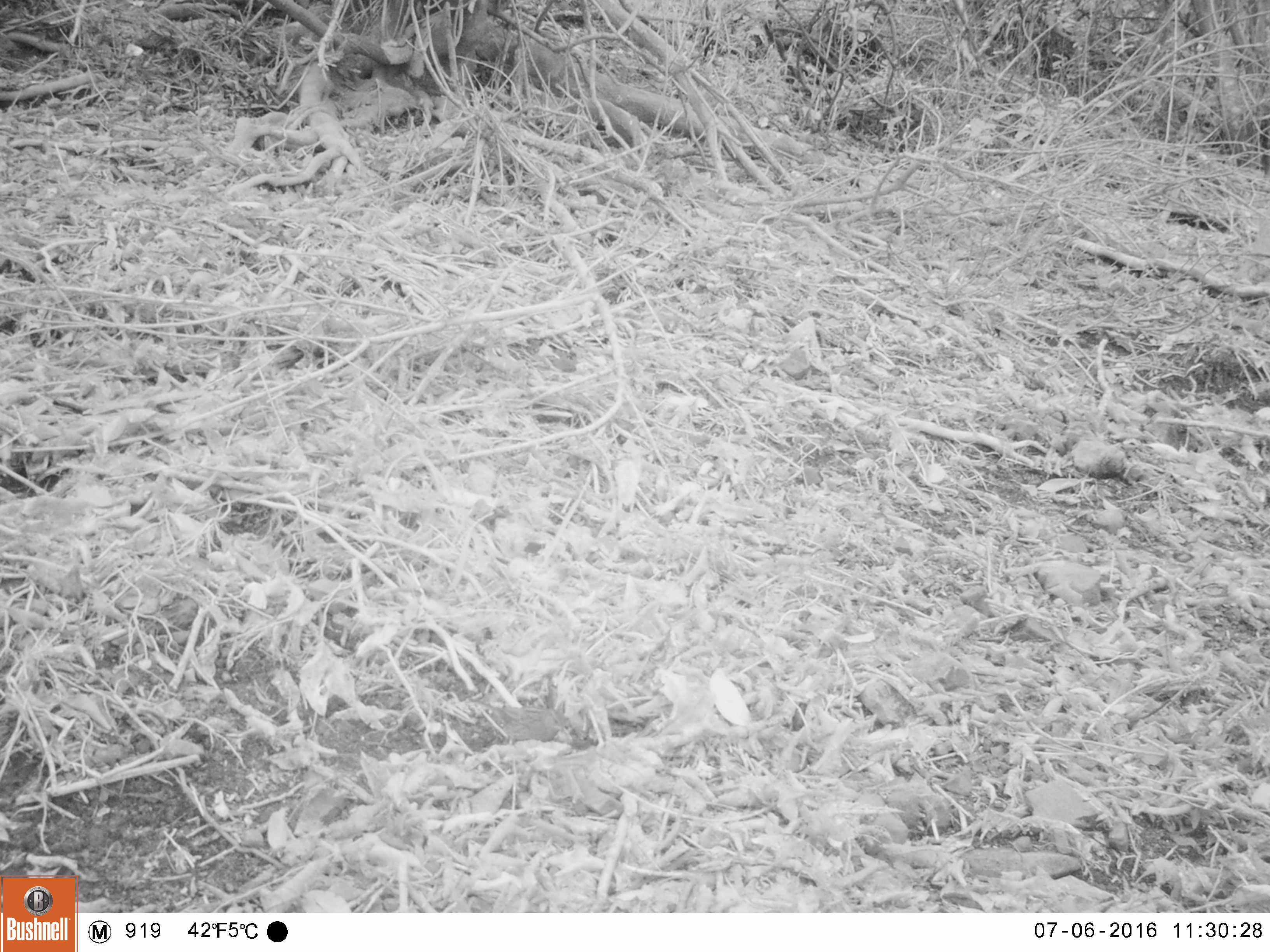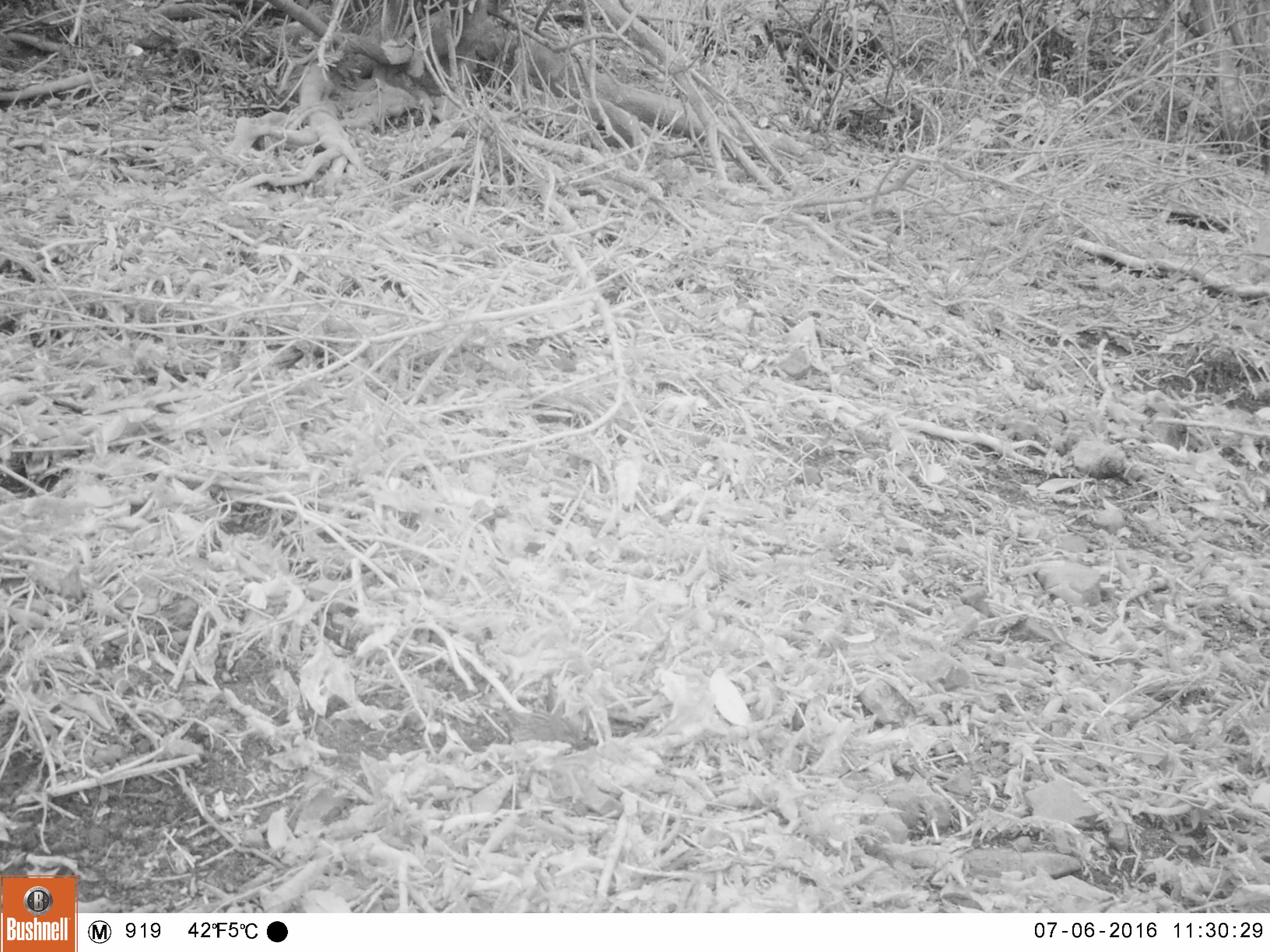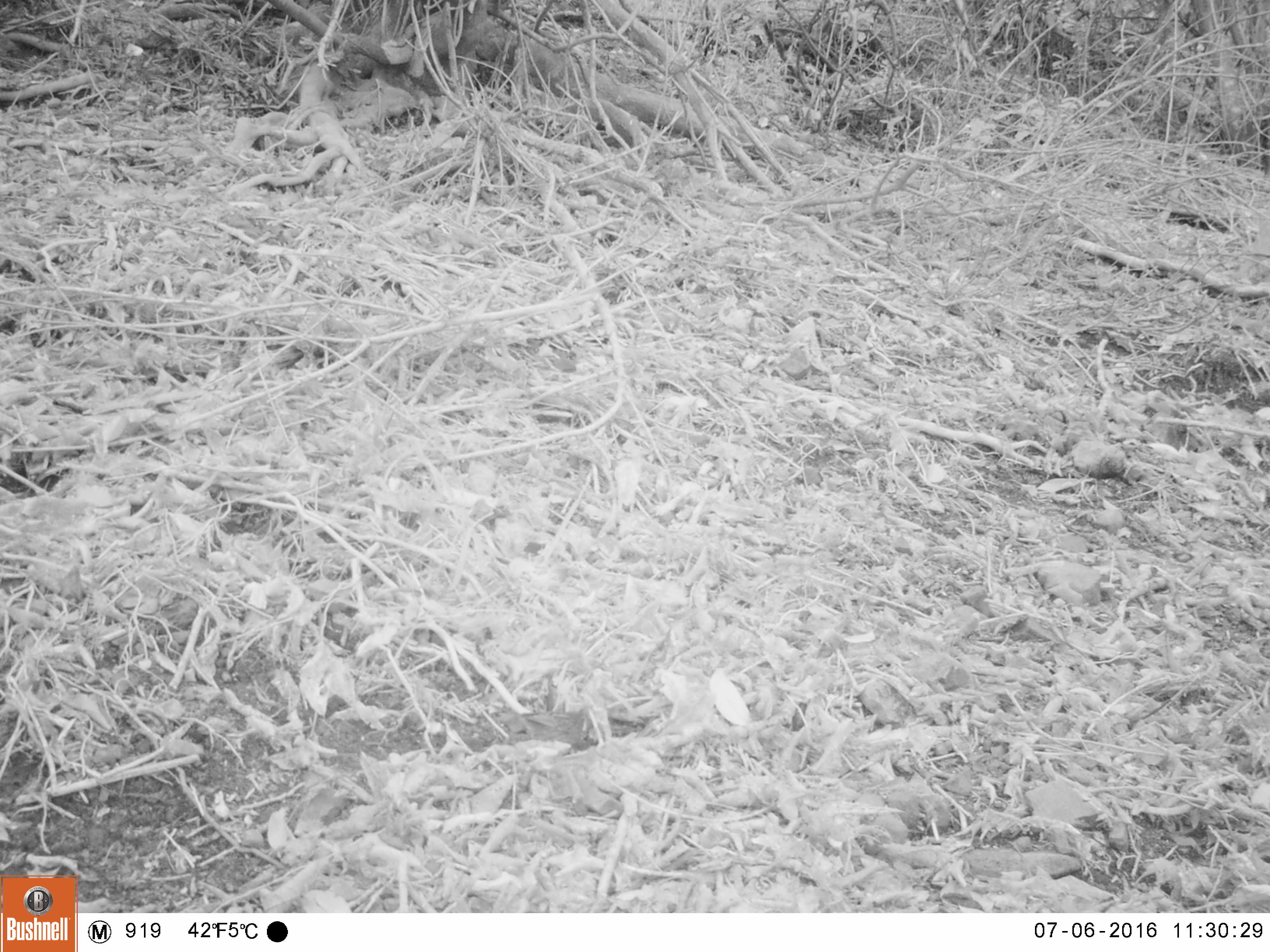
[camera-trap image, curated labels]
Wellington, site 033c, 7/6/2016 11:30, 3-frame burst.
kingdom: Animalia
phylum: Chordata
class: Aves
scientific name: Aves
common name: bird